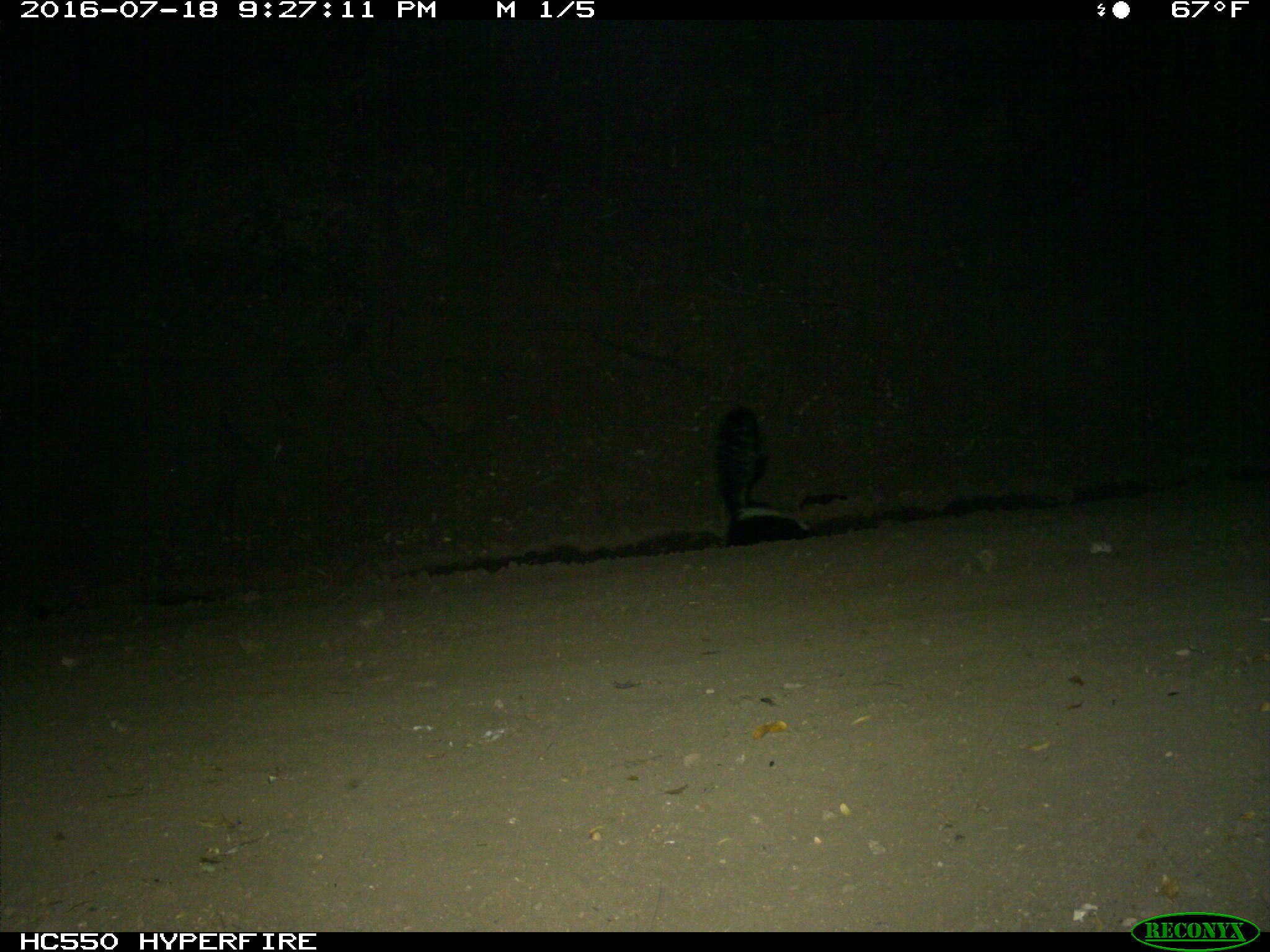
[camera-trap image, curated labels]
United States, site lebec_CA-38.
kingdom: Animalia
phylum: Chordata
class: Mammalia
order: Carnivora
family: Mephitidae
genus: Mephitis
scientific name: Mephitis mephitis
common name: striped skunk